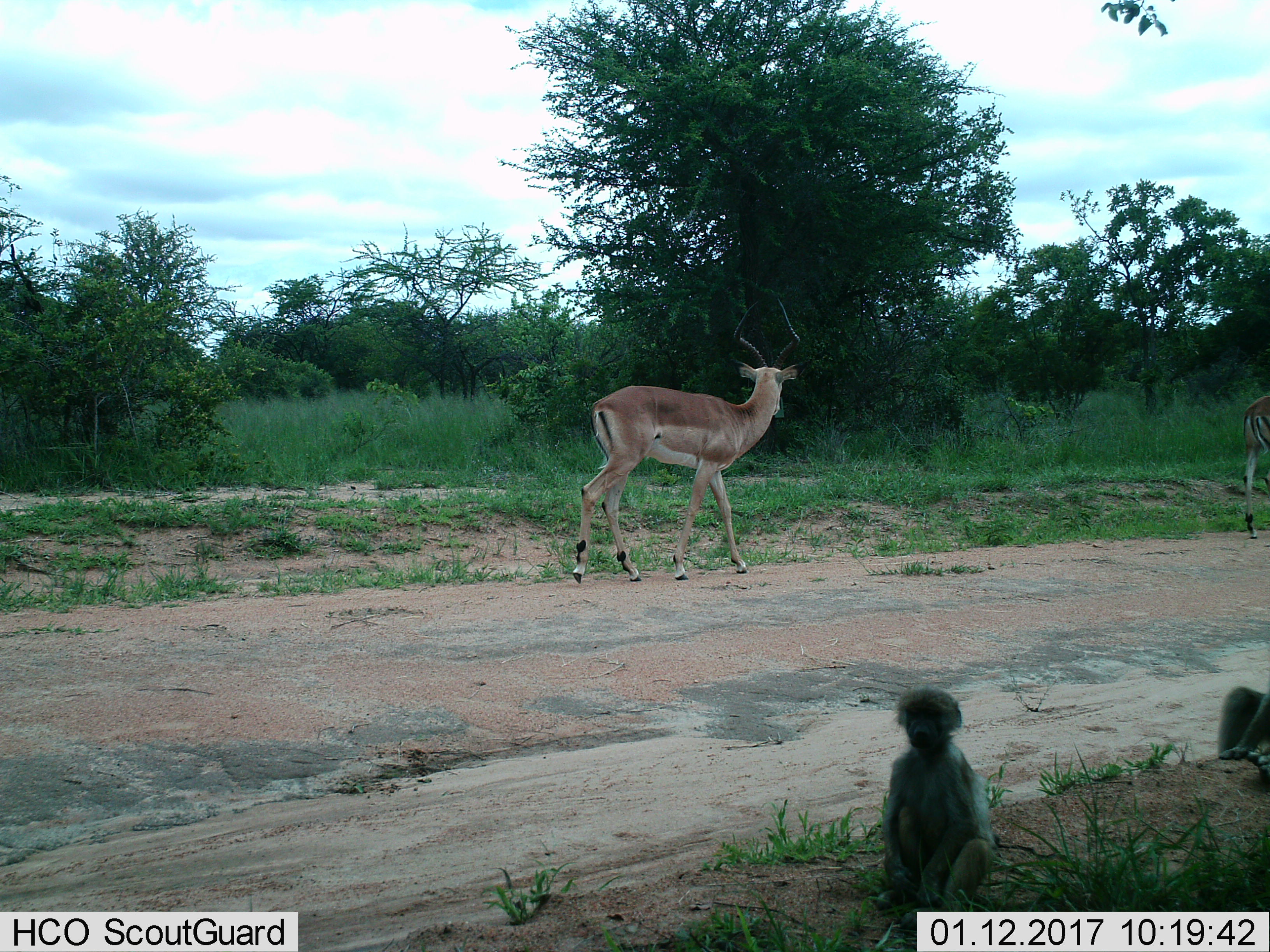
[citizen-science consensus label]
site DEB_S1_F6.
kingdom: Animalia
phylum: Chordata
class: Mammalia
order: Primates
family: Cercopithecidae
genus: Papio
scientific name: Papio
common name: baboon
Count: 2.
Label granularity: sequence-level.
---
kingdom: Animalia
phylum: Chordata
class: Mammalia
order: Artiodactyla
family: Bovidae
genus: Aepyceros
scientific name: Aepyceros melampus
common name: impala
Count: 2.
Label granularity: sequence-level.